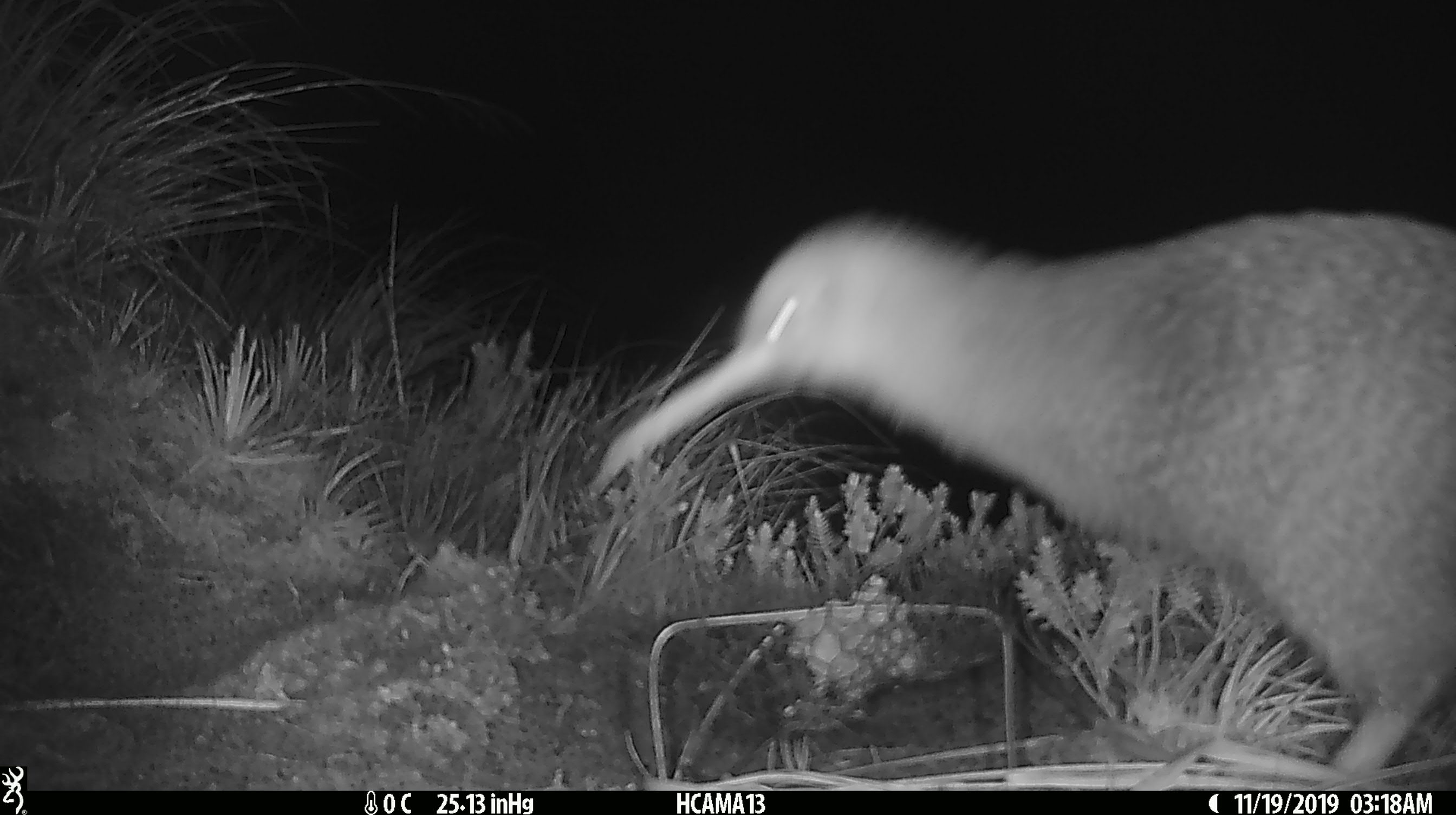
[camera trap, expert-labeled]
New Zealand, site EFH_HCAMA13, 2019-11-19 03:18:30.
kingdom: Animalia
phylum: Chordata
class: Aves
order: Apterygiformes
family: Apterygidae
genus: Apteryx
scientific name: Apteryx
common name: kiwi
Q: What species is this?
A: Kiwi (Apteryx).